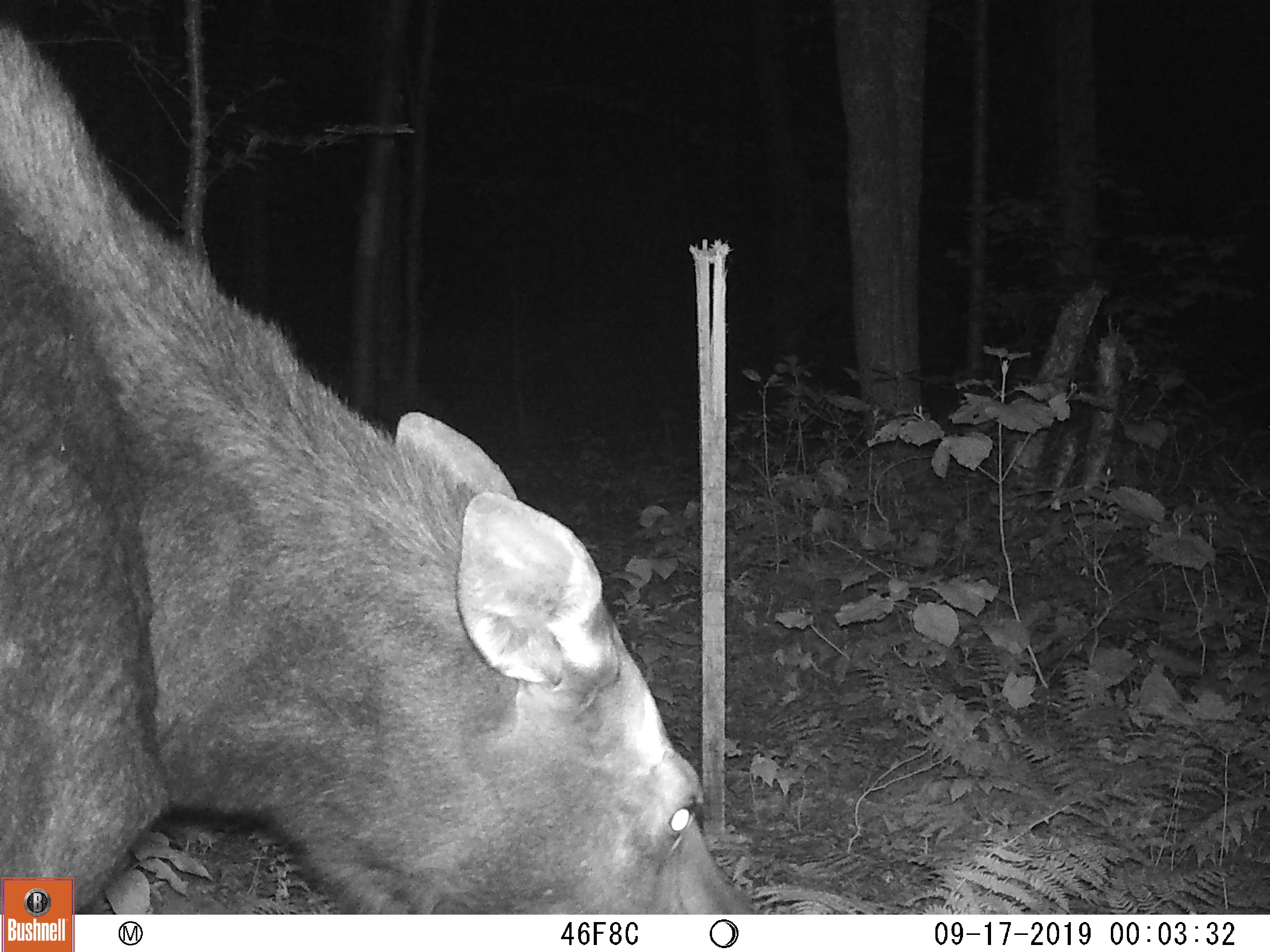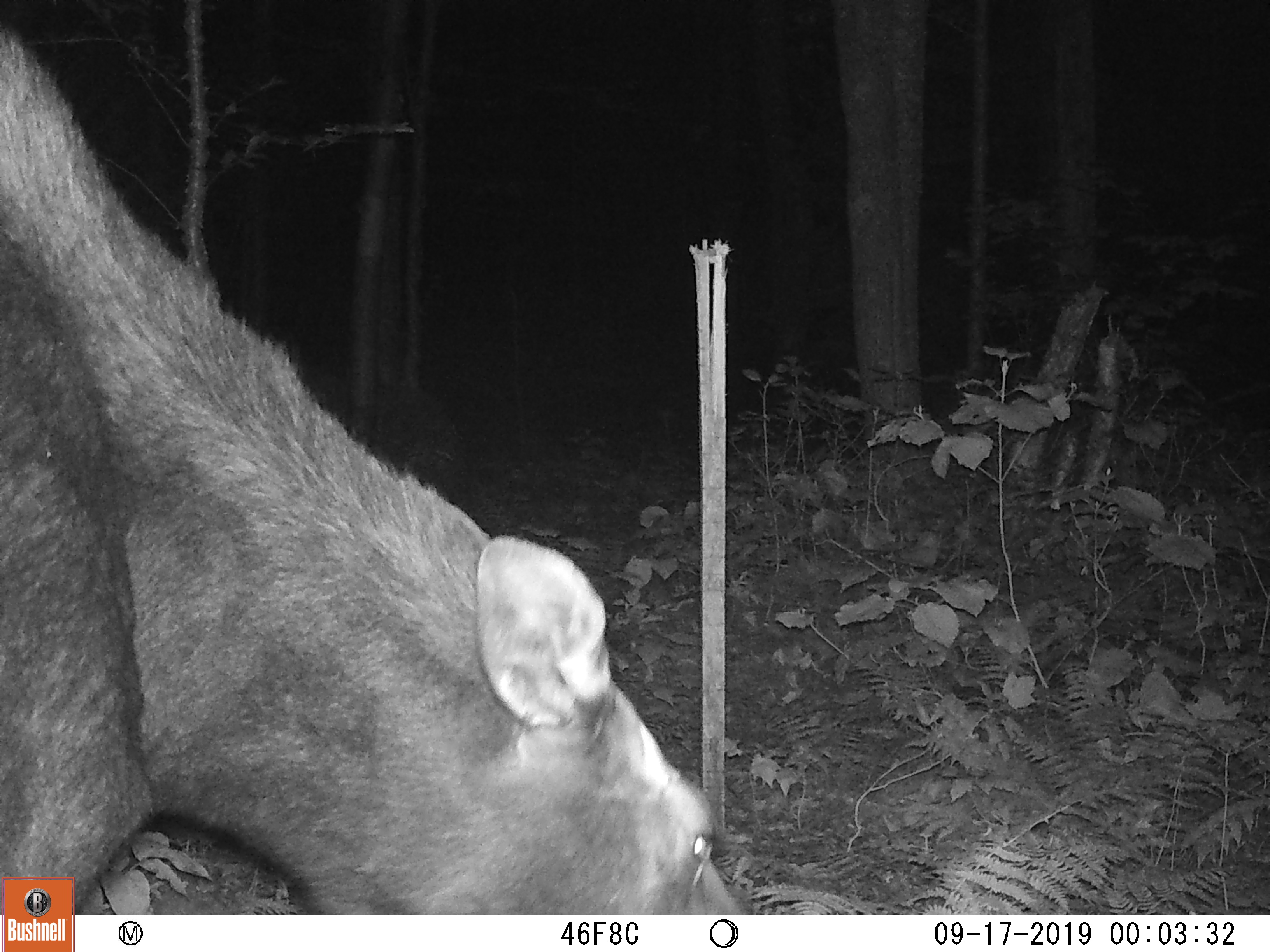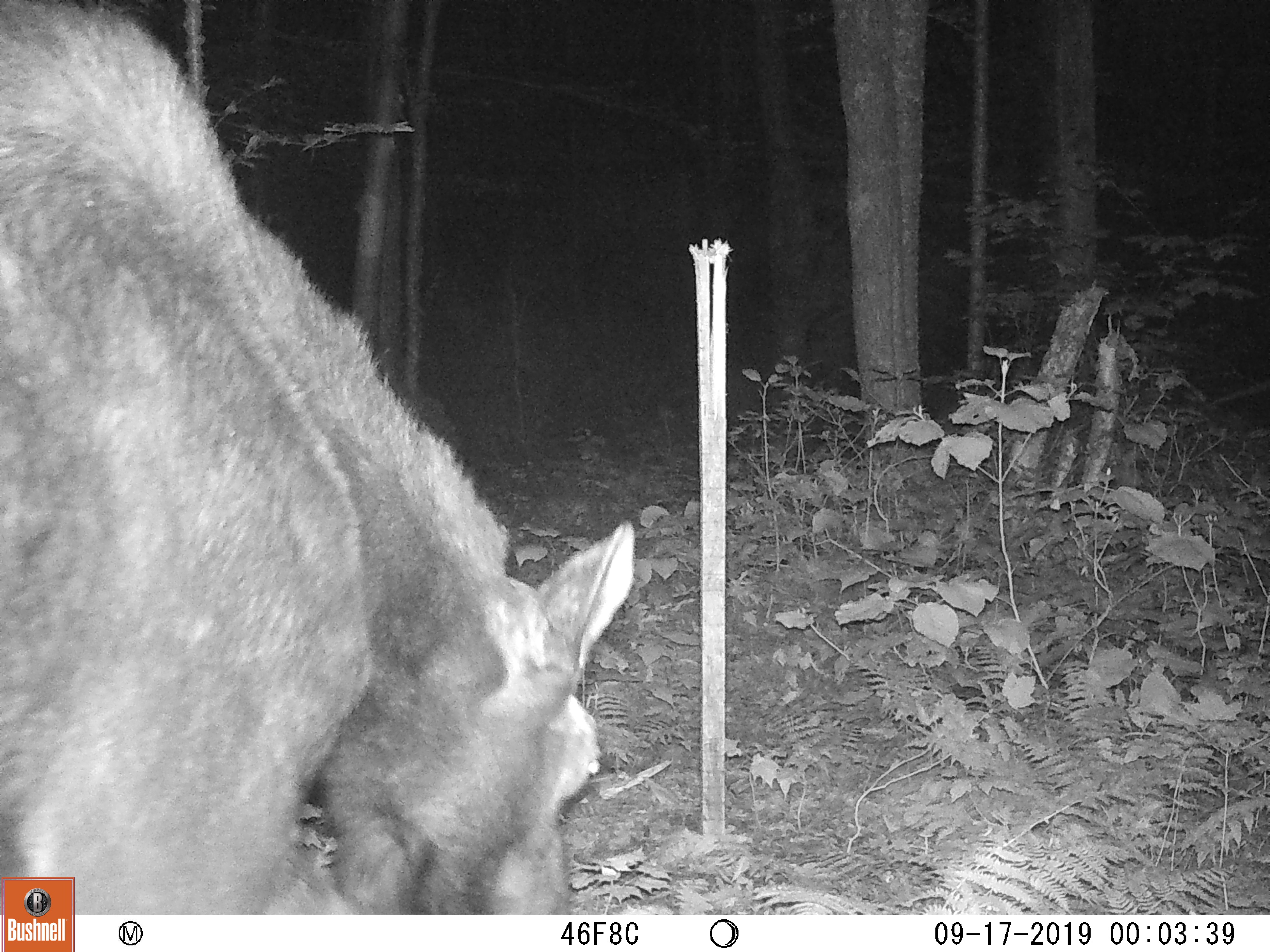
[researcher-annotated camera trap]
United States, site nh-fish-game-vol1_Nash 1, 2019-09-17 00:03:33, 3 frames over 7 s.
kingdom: Animalia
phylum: Chordata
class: Mammalia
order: Artiodactyla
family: Cervidae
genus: Alces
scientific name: Alces alces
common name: moose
Moose (Alces alces).